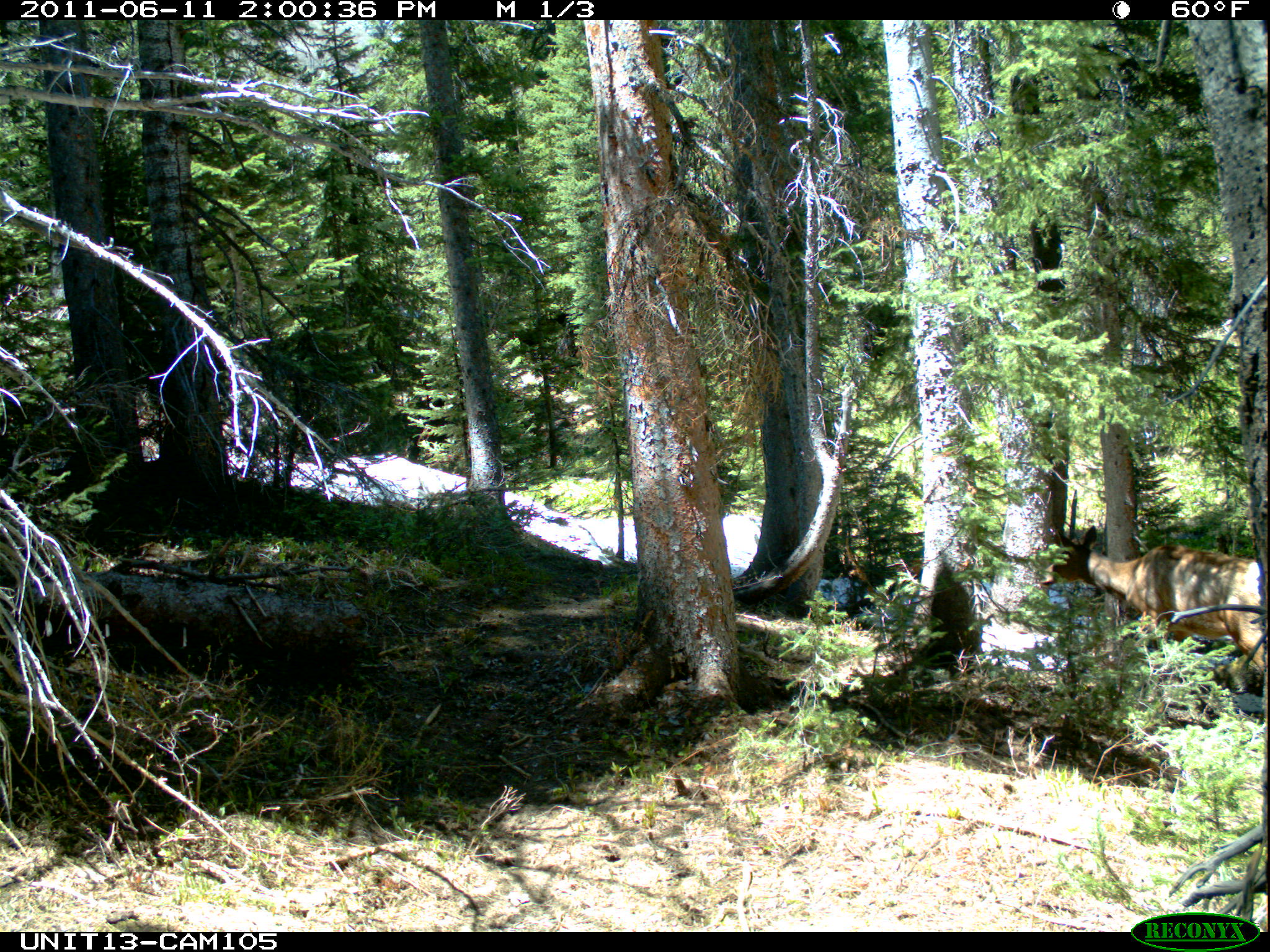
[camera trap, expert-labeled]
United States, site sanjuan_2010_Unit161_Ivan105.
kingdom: Animalia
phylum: Chordata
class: Mammalia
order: Artiodactyla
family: Cervidae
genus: Cervus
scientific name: Cervus elaphus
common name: red deer